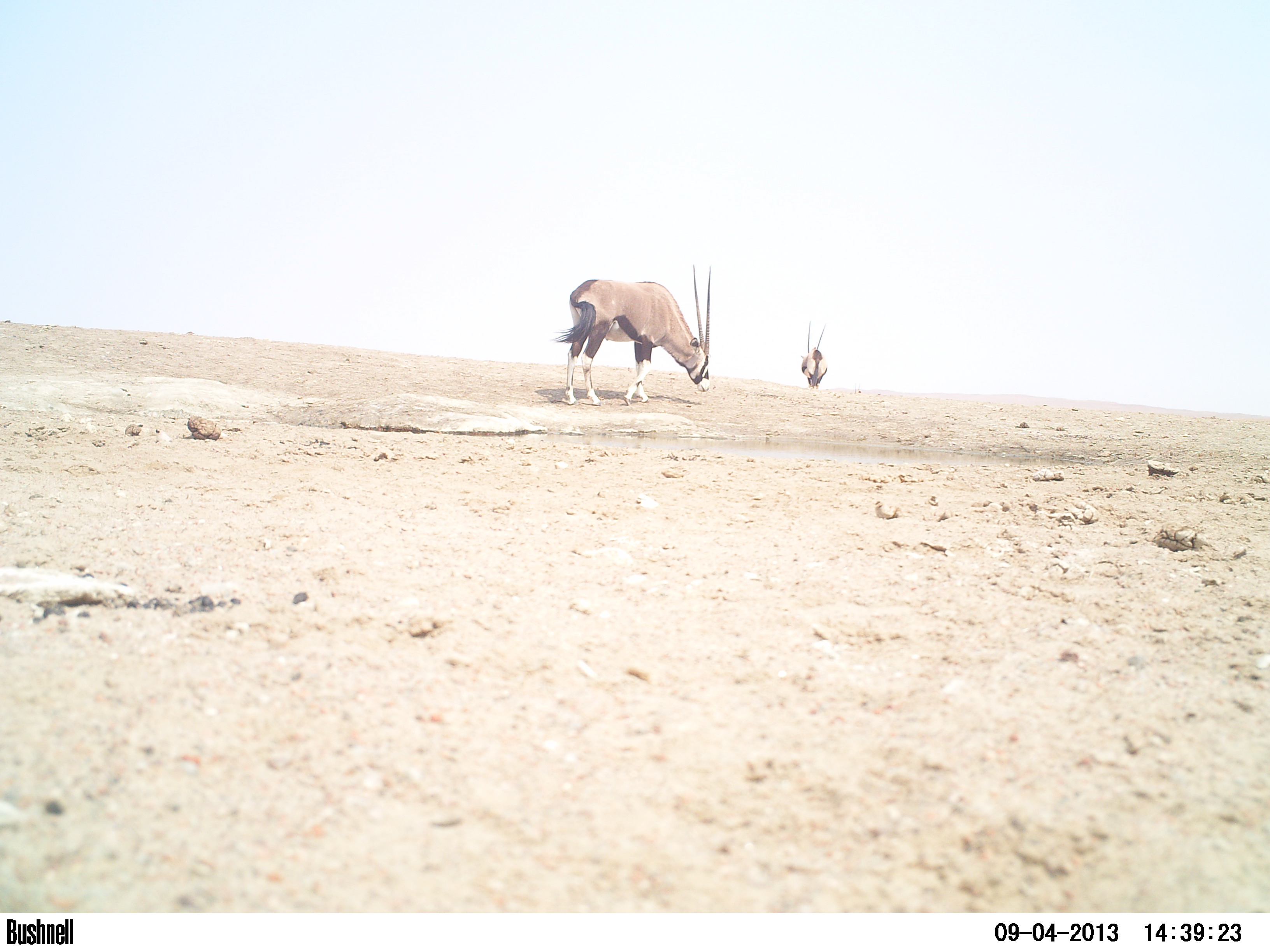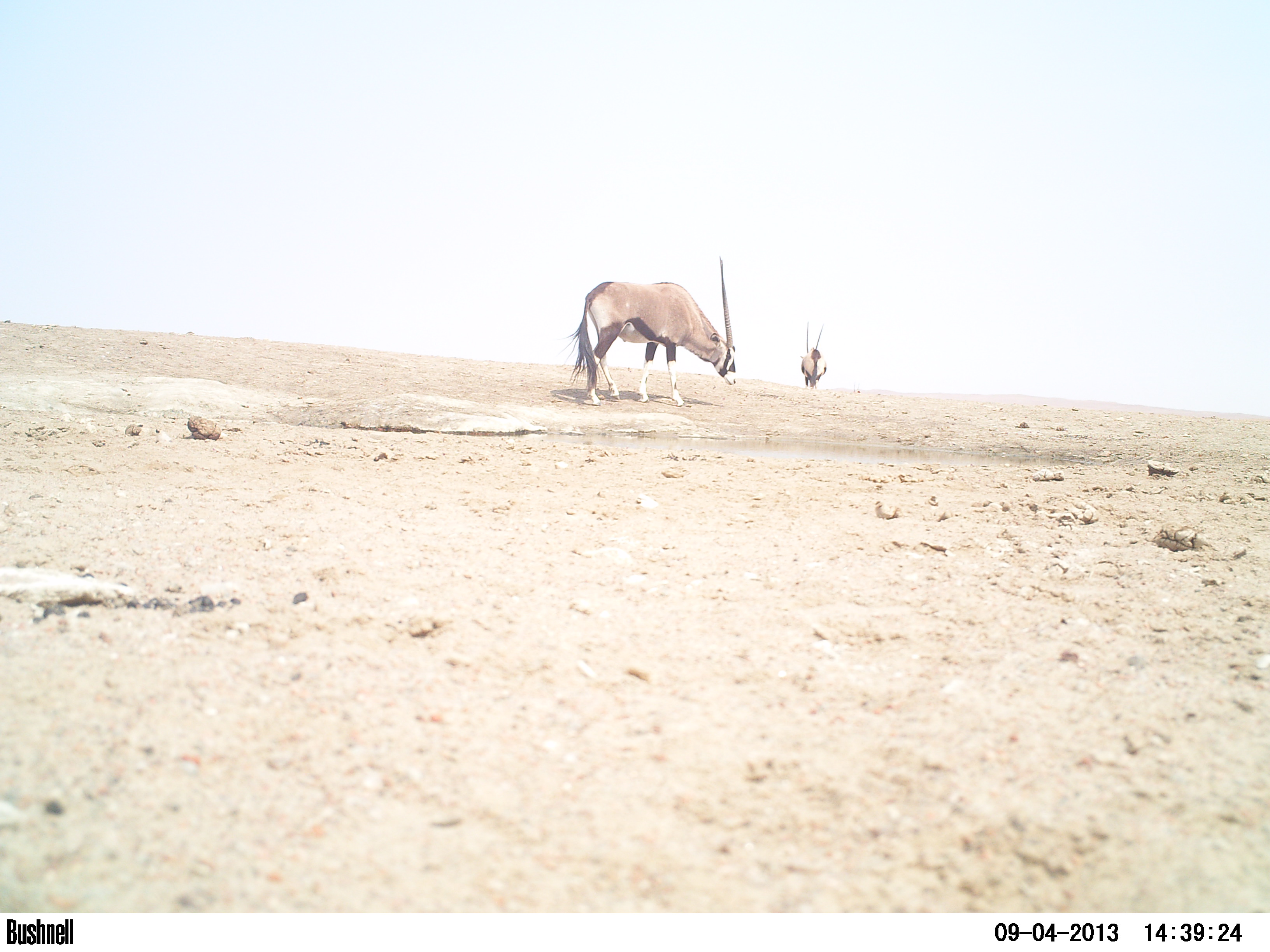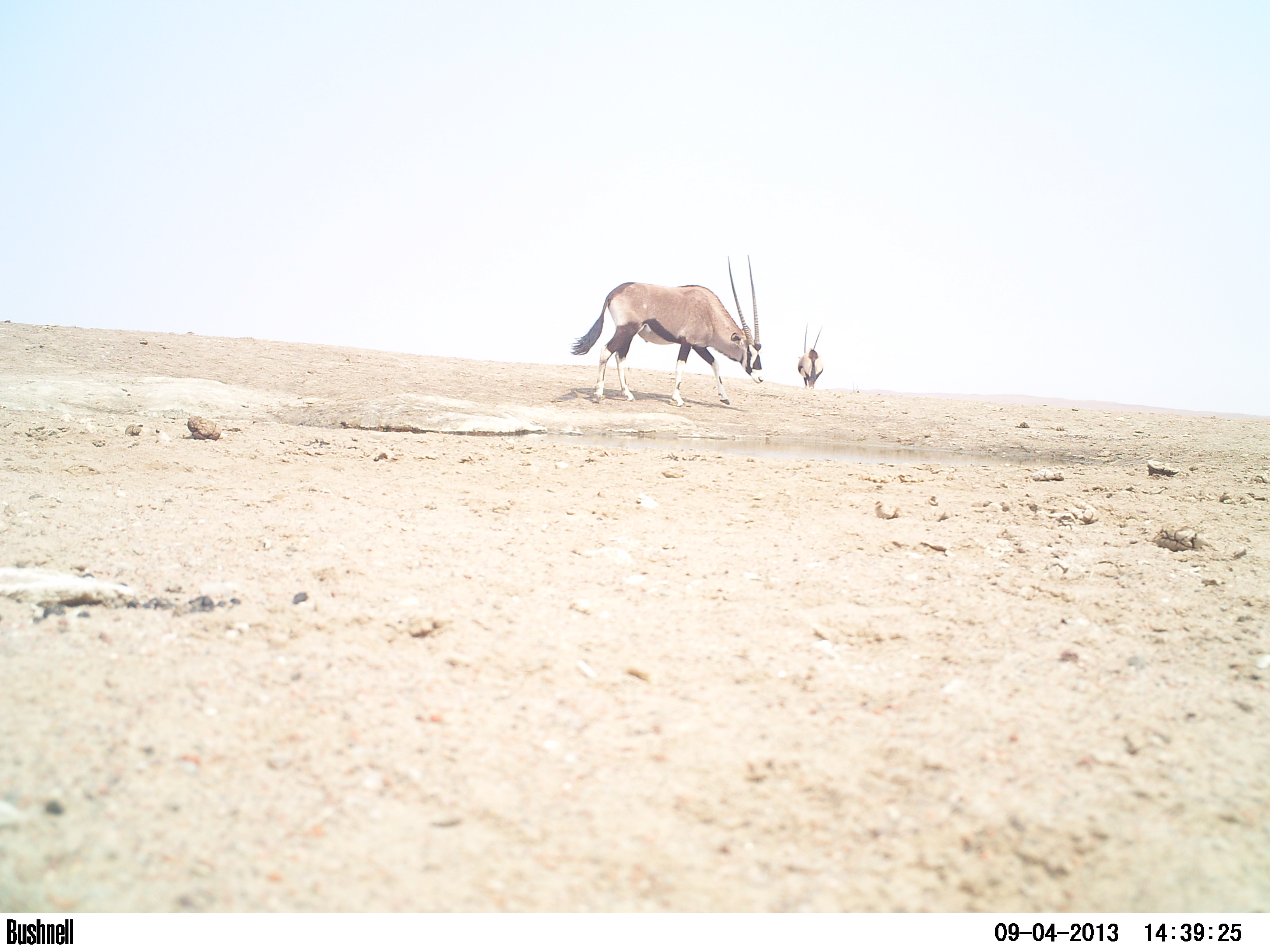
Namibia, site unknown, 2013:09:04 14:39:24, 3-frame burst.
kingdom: Animalia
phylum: Chordata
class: Mammalia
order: Artiodactyla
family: Bovidae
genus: Oryx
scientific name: Oryx gazella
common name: gemsbok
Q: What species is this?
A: Oryx gazella (gemsbok).